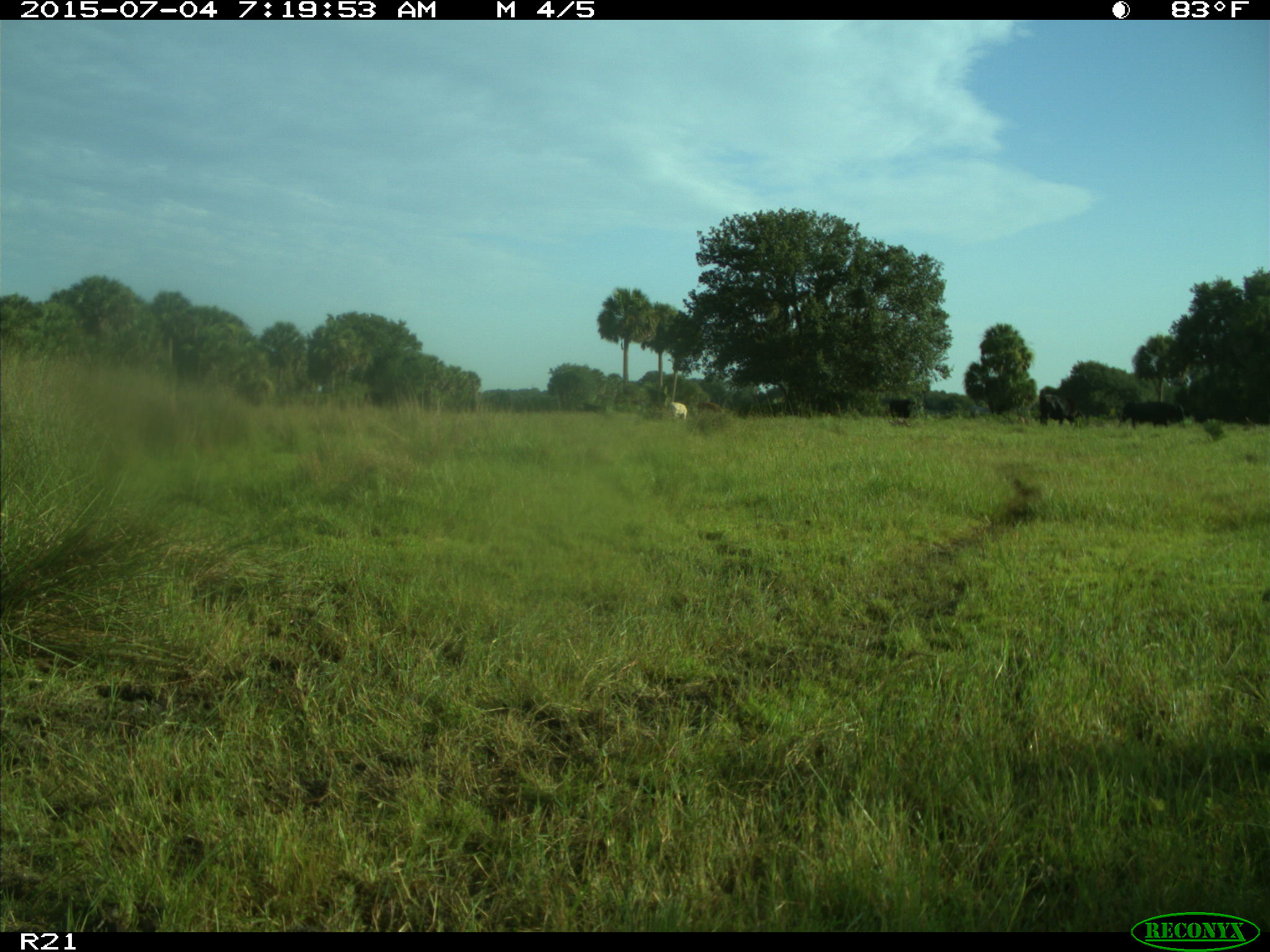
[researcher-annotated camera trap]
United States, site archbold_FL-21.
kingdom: Animalia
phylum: Chordata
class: Mammalia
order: Artiodactyla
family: Bovidae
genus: Bos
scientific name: Bos taurus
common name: domestic cow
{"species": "Bos taurus (domestic cow)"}